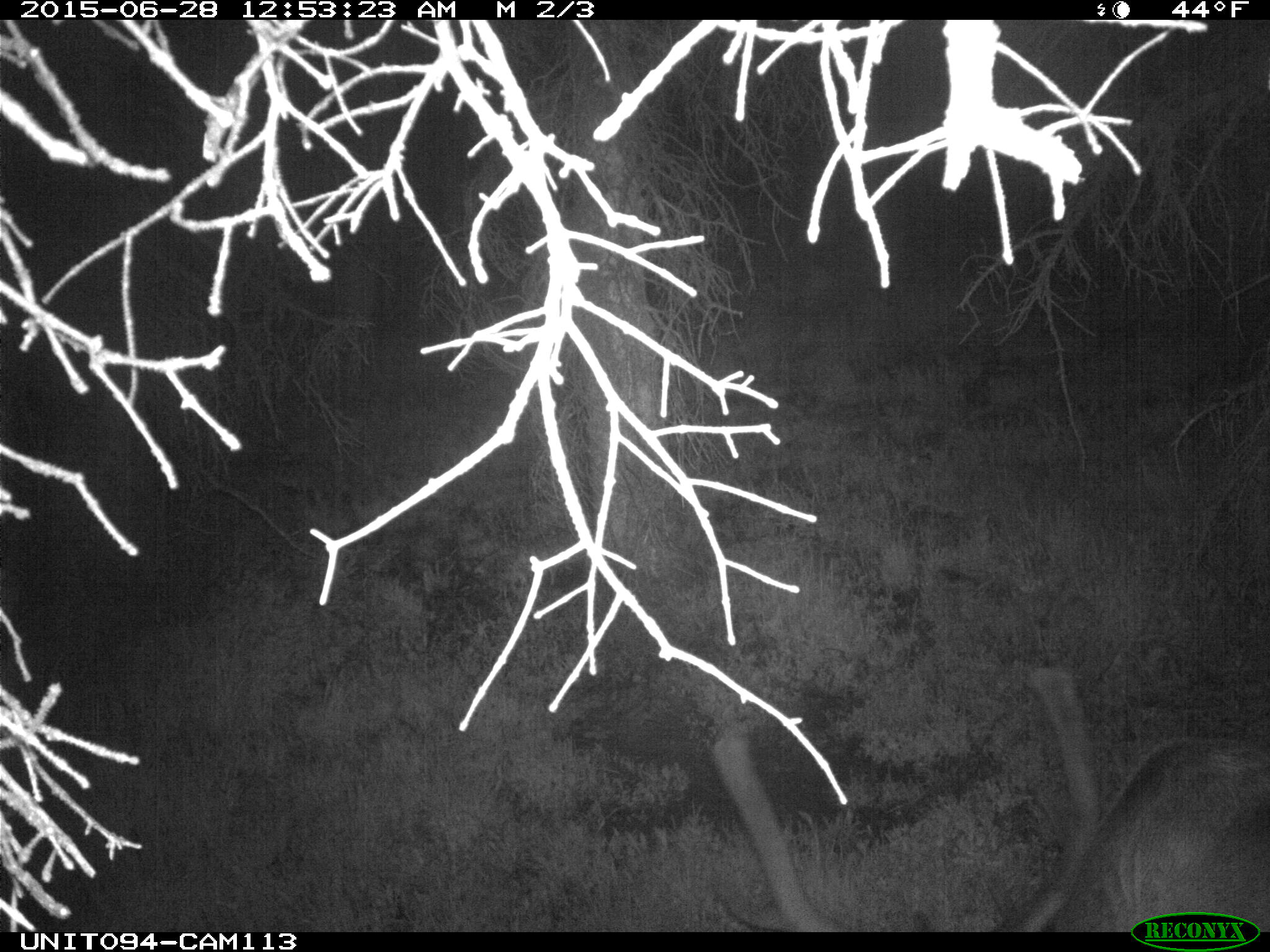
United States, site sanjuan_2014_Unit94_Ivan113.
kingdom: Animalia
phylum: Chordata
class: Mammalia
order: Artiodactyla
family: Cervidae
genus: Cervus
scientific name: Cervus elaphus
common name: red deer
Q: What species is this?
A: Cervus elaphus (red deer).